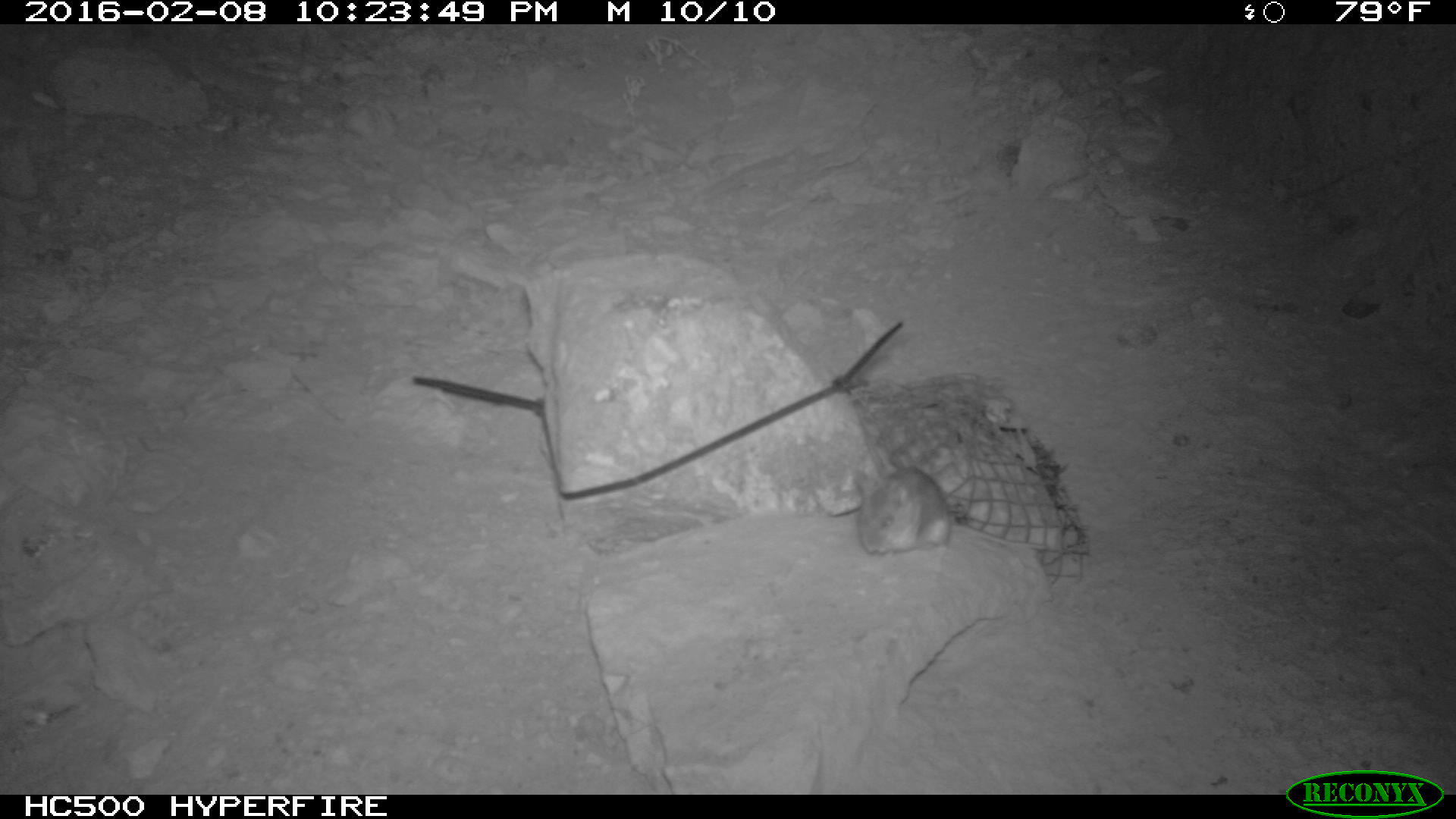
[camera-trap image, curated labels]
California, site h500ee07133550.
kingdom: Animalia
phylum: Chordata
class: Mammalia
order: Rodentia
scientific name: Rodentia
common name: rodent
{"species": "rodent (Rodentia)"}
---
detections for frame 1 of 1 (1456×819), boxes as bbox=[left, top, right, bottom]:
rodent: bbox=[848, 460, 1050, 554]